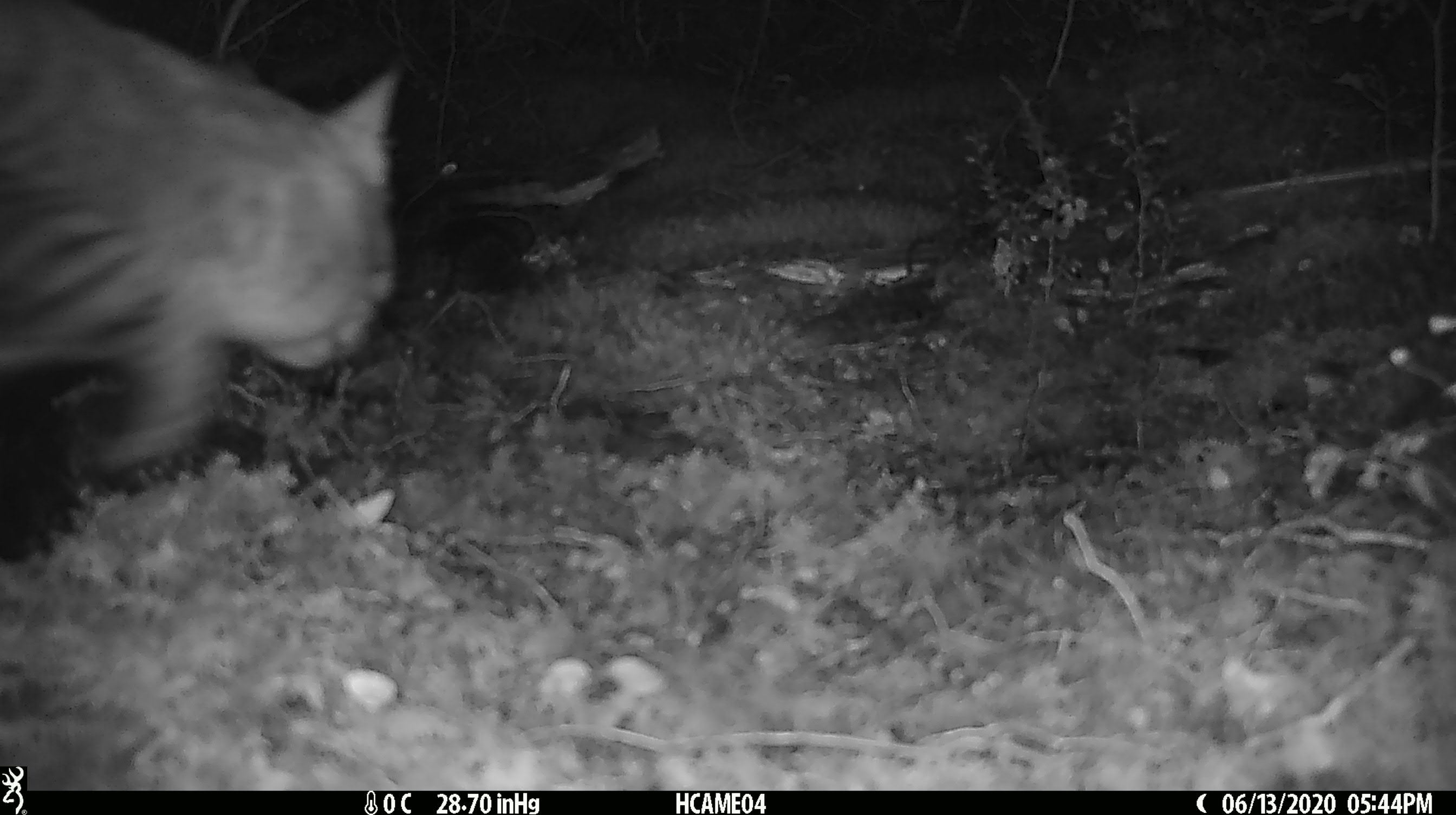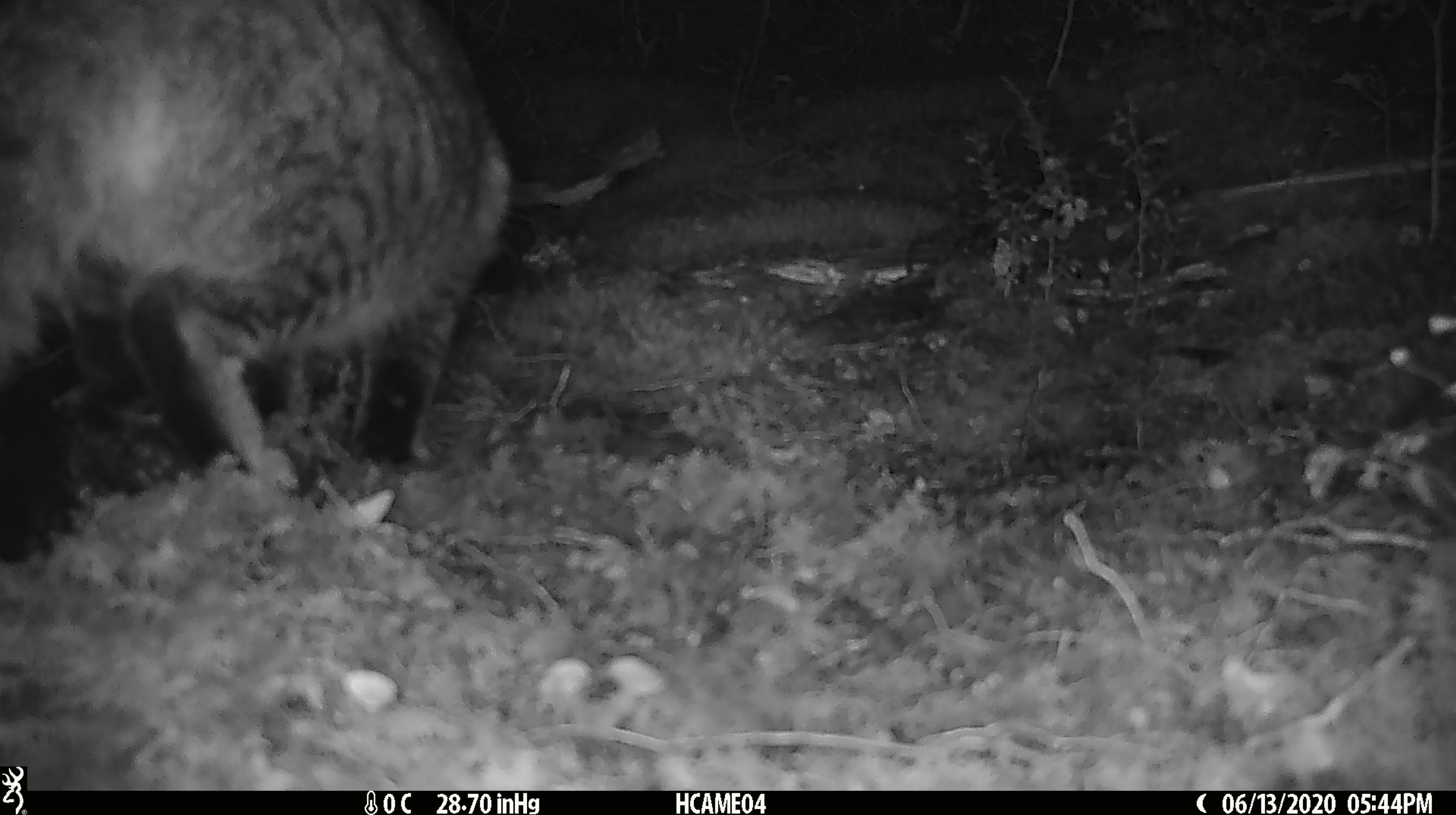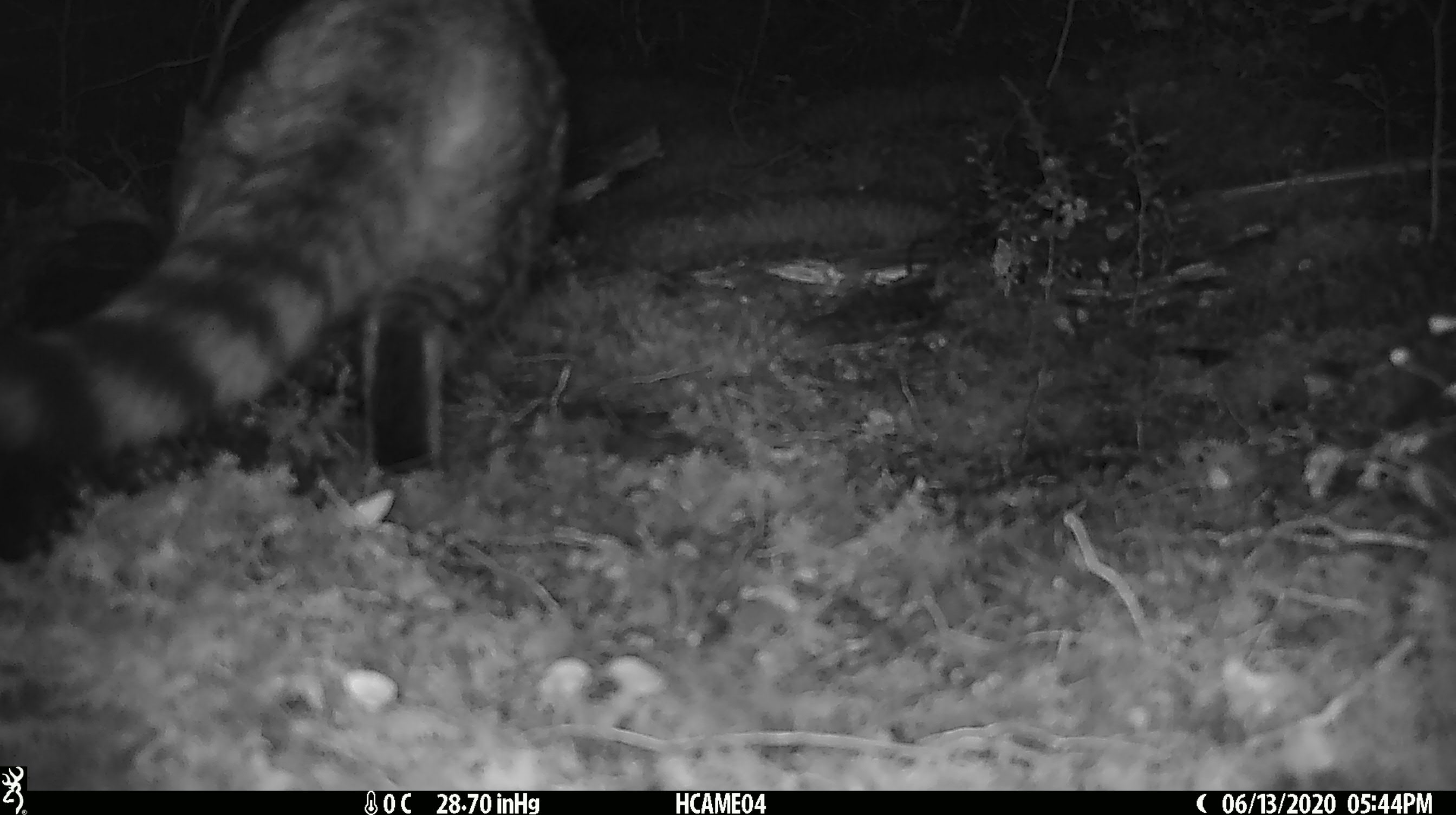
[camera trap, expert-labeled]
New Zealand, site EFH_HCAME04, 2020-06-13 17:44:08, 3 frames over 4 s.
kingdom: Animalia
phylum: Chordata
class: Mammalia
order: Carnivora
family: Felidae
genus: Felis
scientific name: Felis catus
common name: domestic cat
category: cat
Cat (domestic cat) (Felis catus).